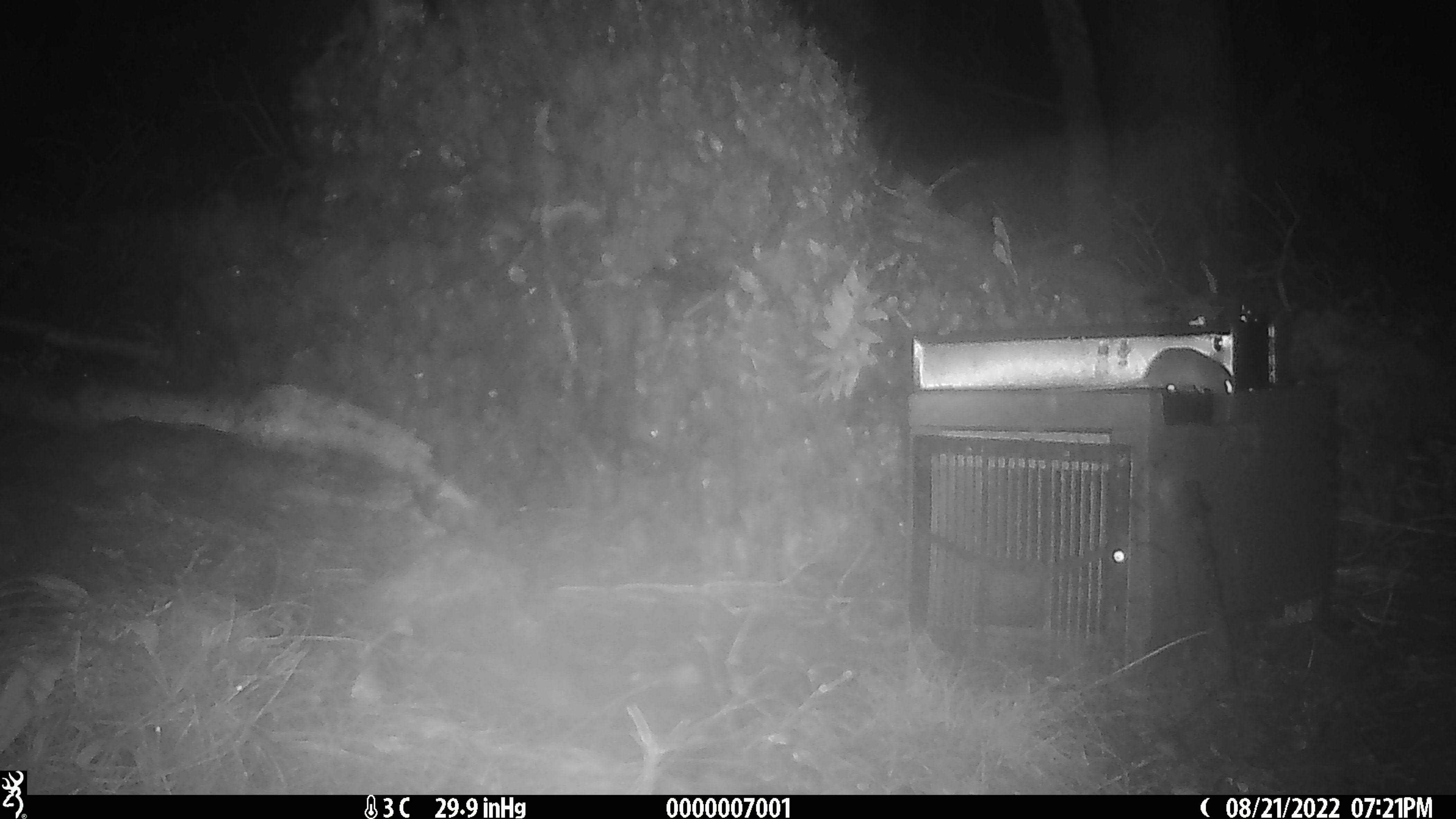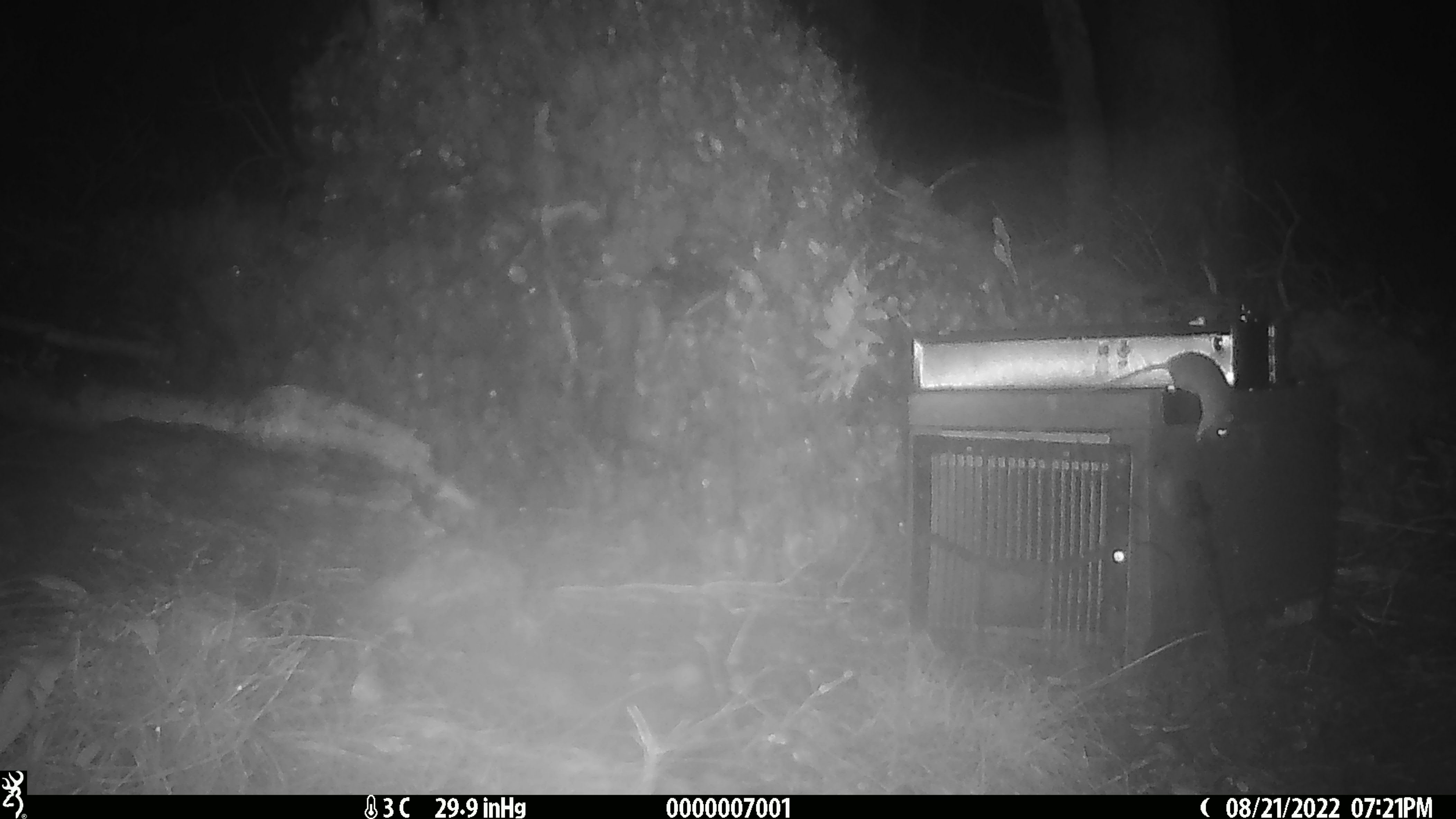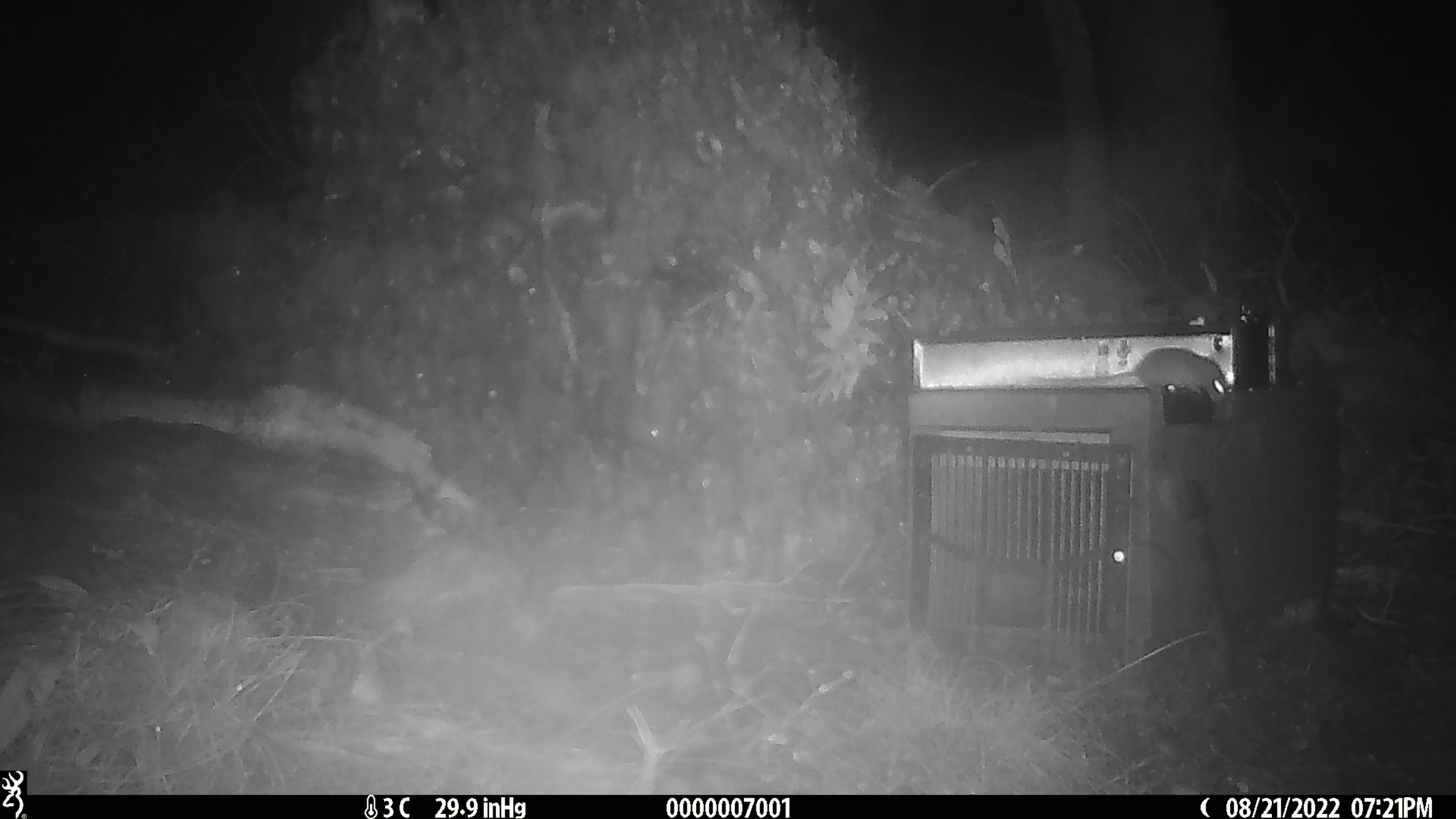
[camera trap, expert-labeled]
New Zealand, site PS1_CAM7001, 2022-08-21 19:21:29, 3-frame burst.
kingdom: Animalia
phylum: Chordata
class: Mammalia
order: Rodentia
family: Muridae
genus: Mus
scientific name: Mus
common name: mouse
Mouse (Mus).